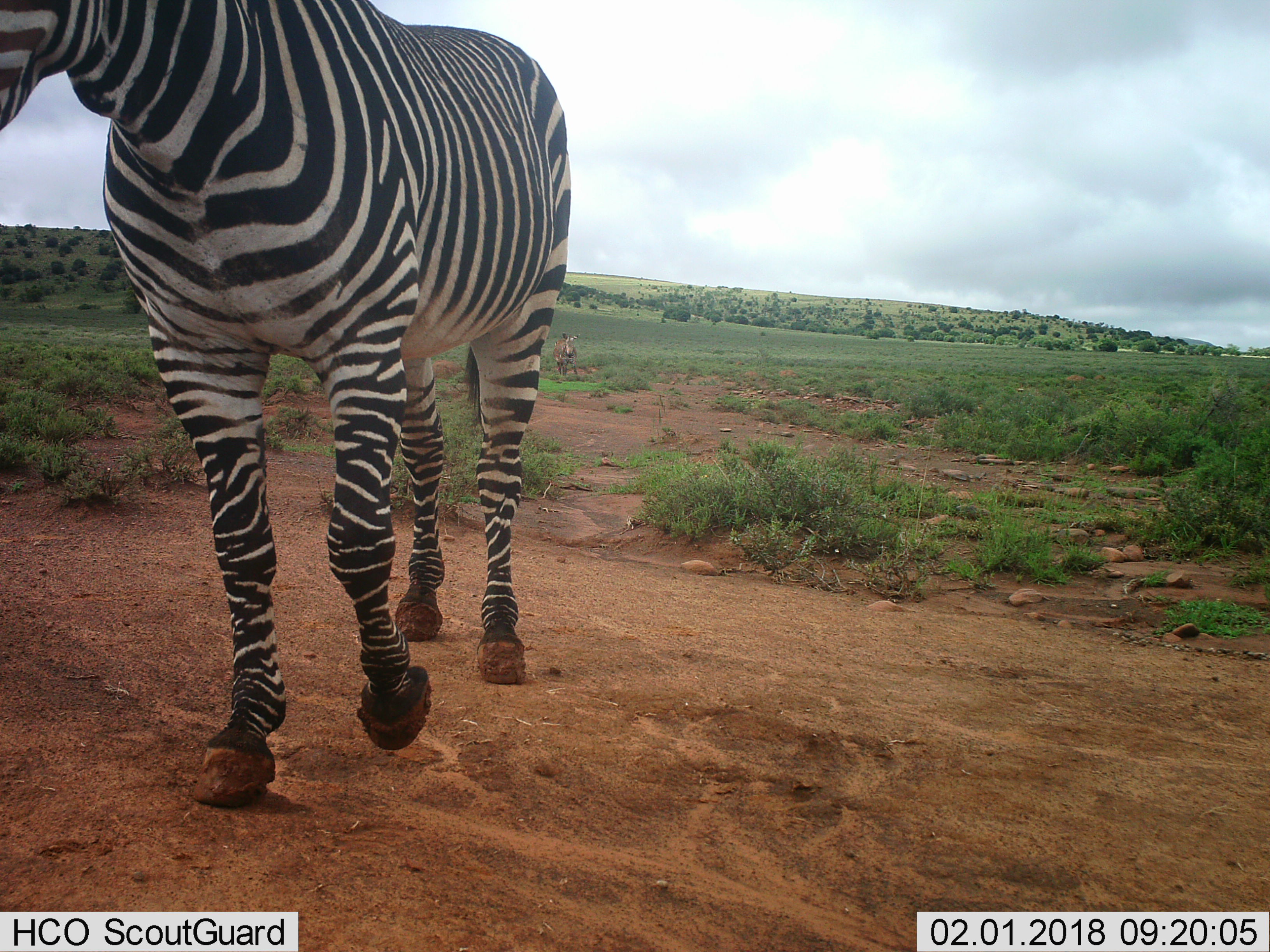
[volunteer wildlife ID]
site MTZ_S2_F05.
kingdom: Animalia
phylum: Chordata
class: Mammalia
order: Perissodactyla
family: Equidae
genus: Equus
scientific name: Equus zebra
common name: mountain zebra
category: zebramountain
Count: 2.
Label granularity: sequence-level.